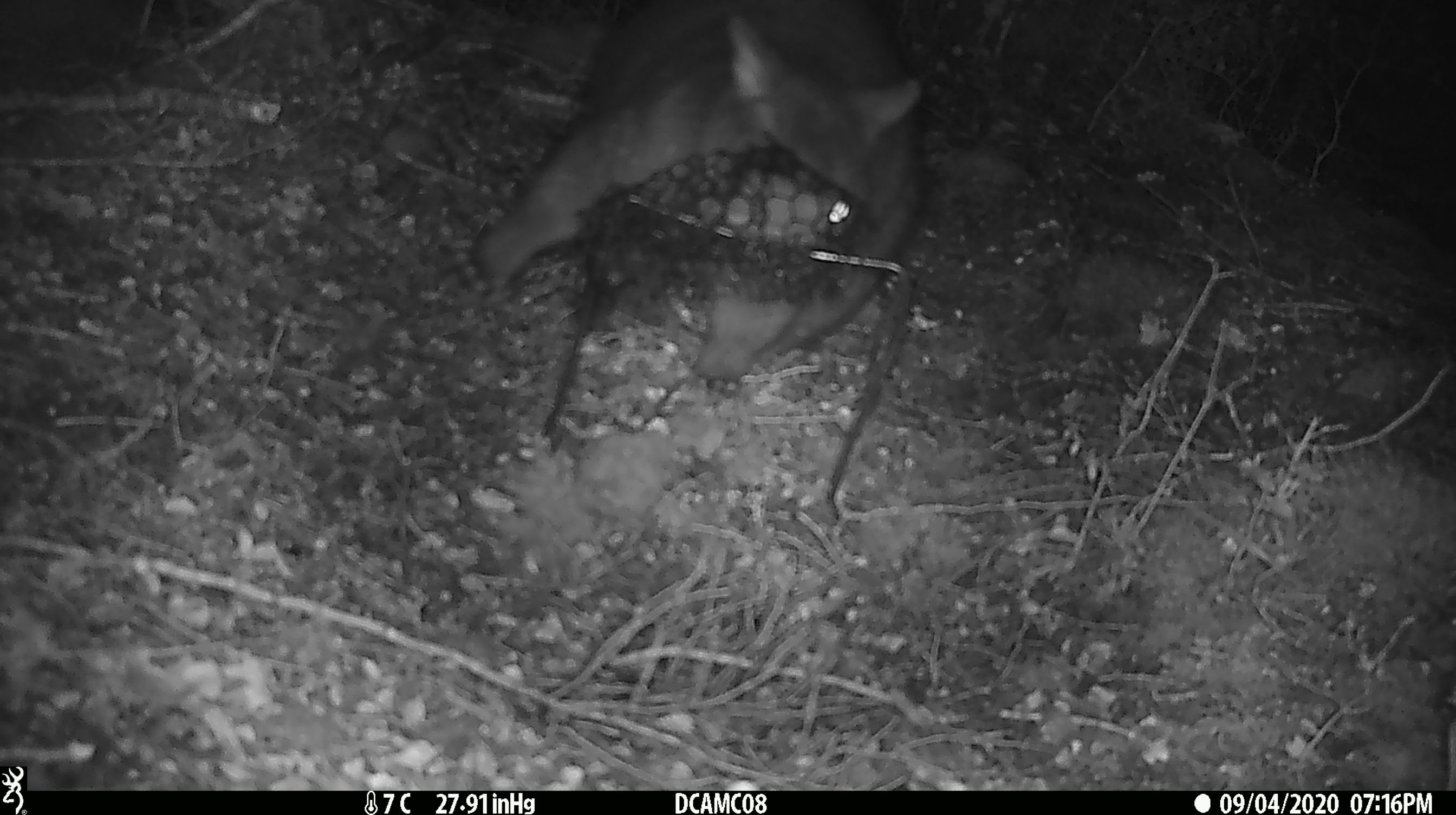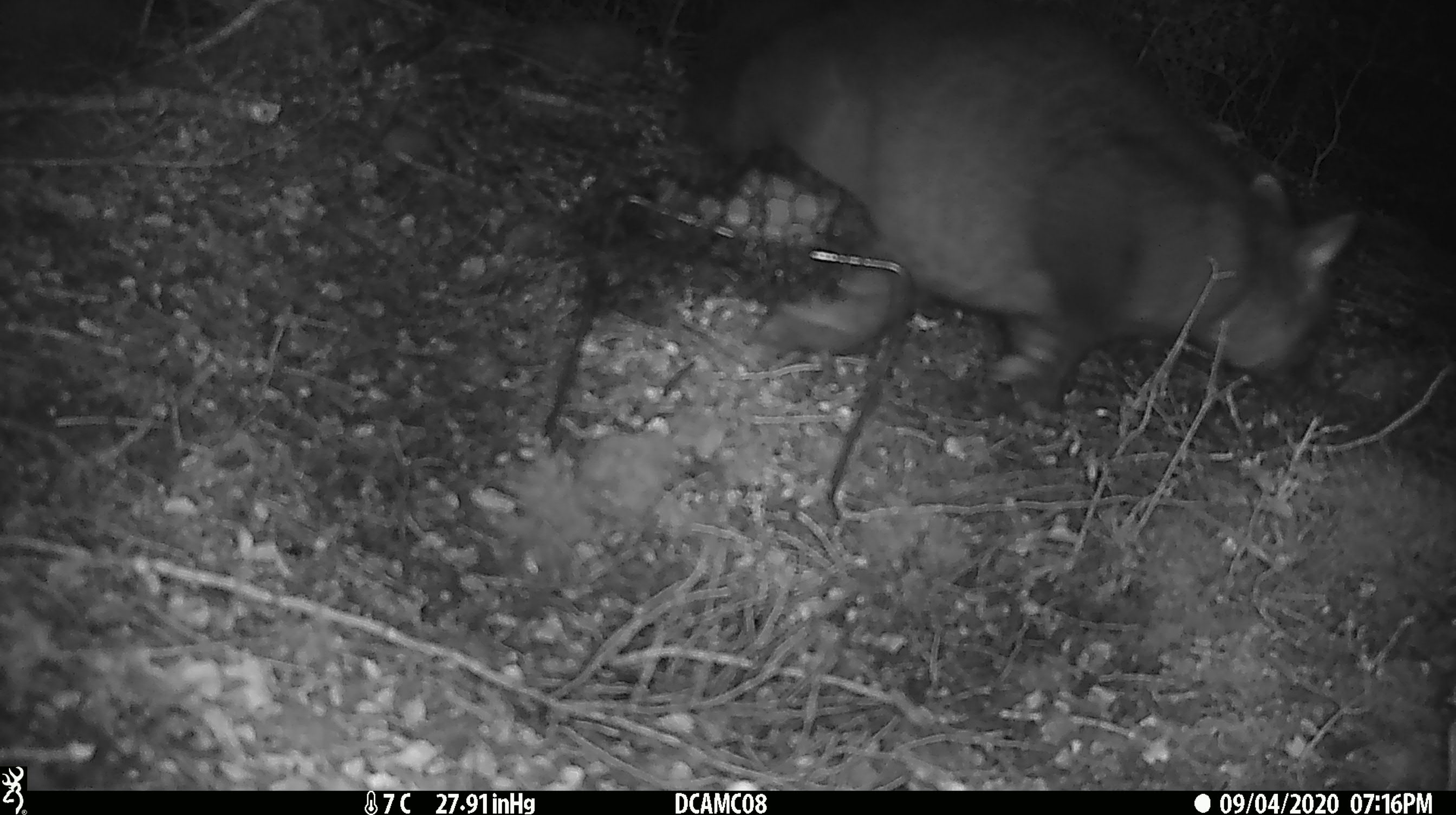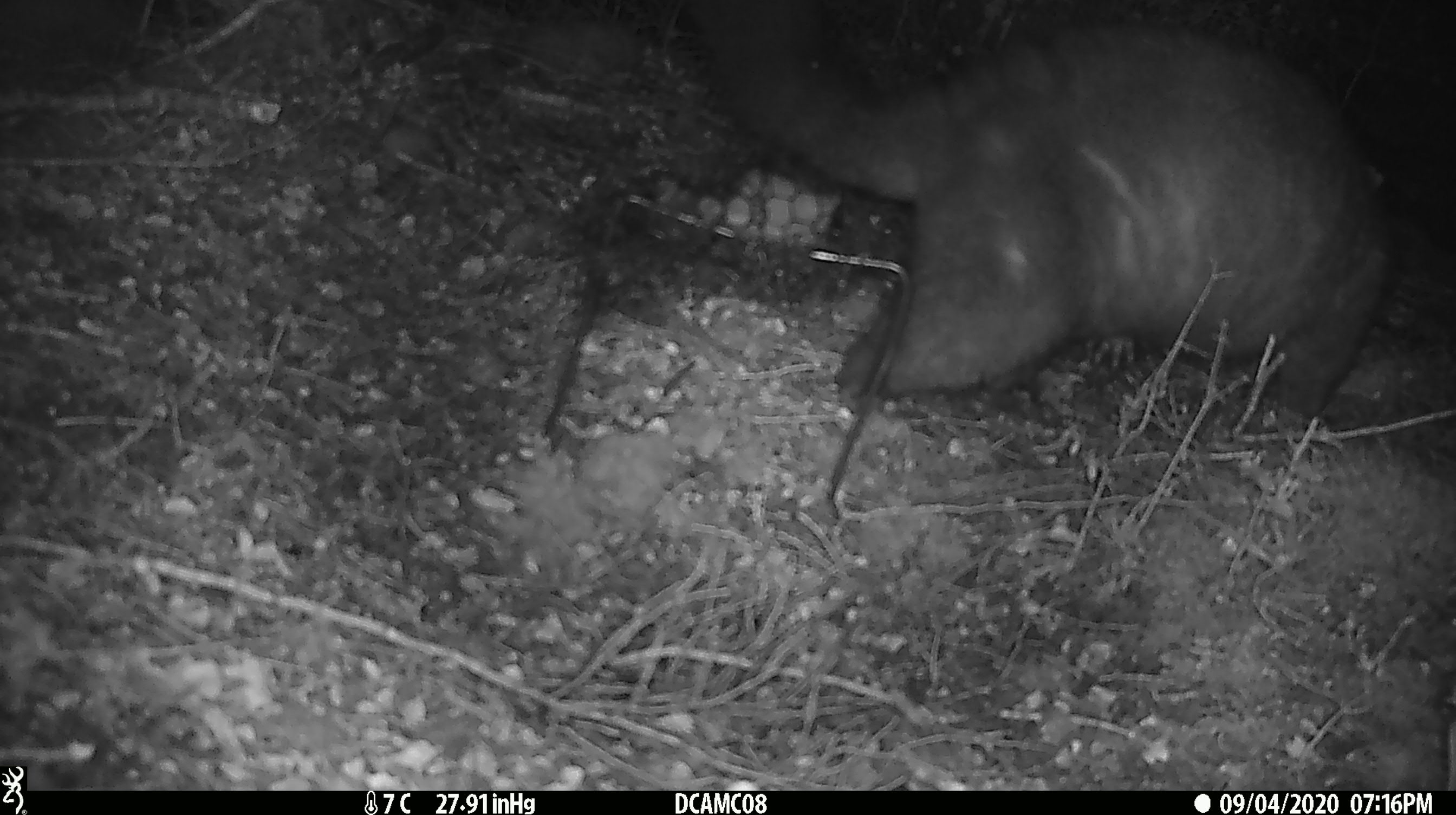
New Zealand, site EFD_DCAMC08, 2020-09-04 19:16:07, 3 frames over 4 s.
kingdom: Animalia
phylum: Chordata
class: Mammalia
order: Diprotodontia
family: Phalangeridae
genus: Trichosurus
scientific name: Trichosurus vulpecula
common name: common brushtail possum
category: possum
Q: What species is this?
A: Possum (common brushtail possum) (Trichosurus vulpecula).